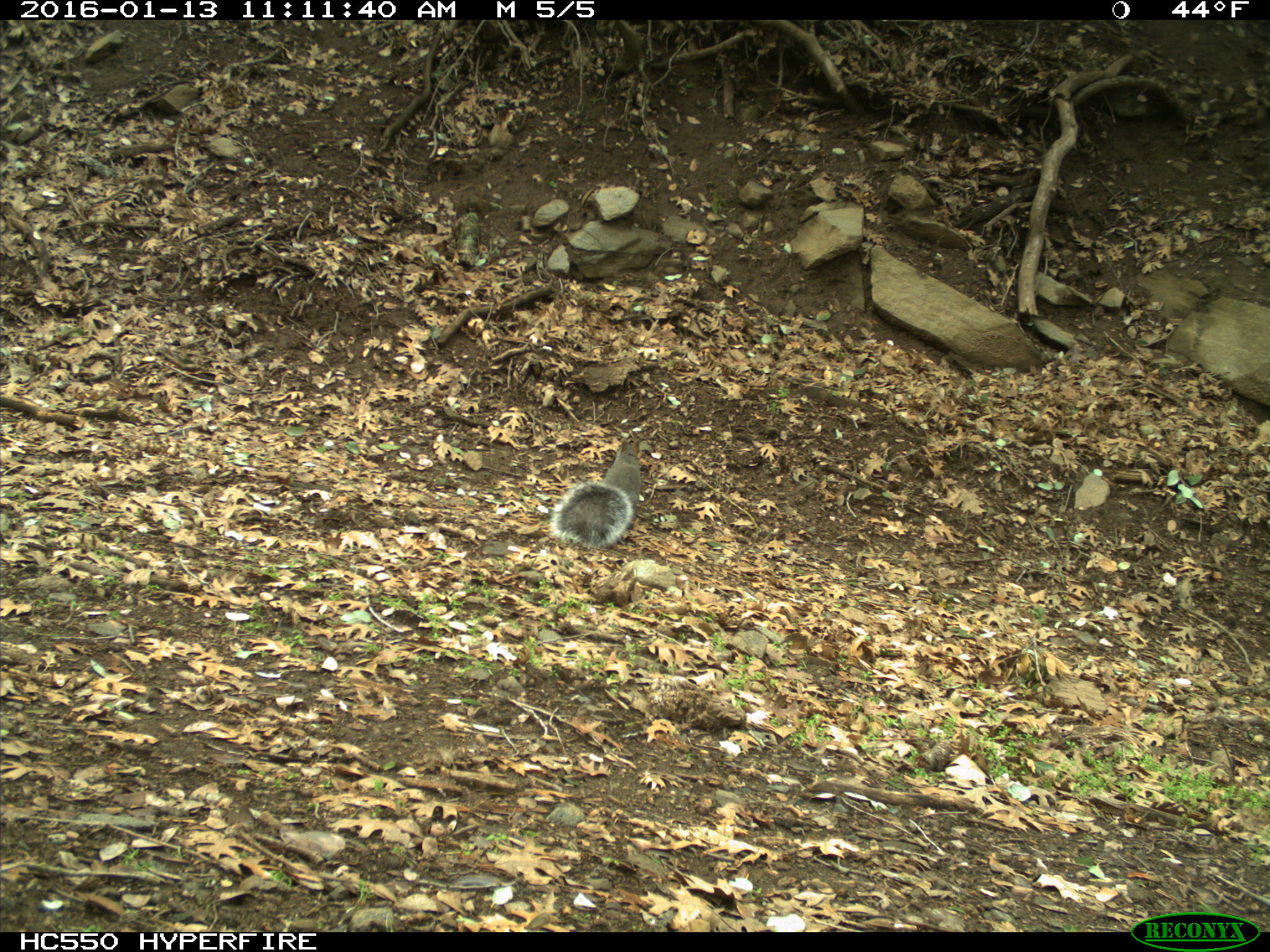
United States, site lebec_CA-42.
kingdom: Animalia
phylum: Chordata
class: Mammalia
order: Rodentia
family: Sciuridae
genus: Sciurus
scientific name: Sciurus carolinensis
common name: eastern gray squirrel